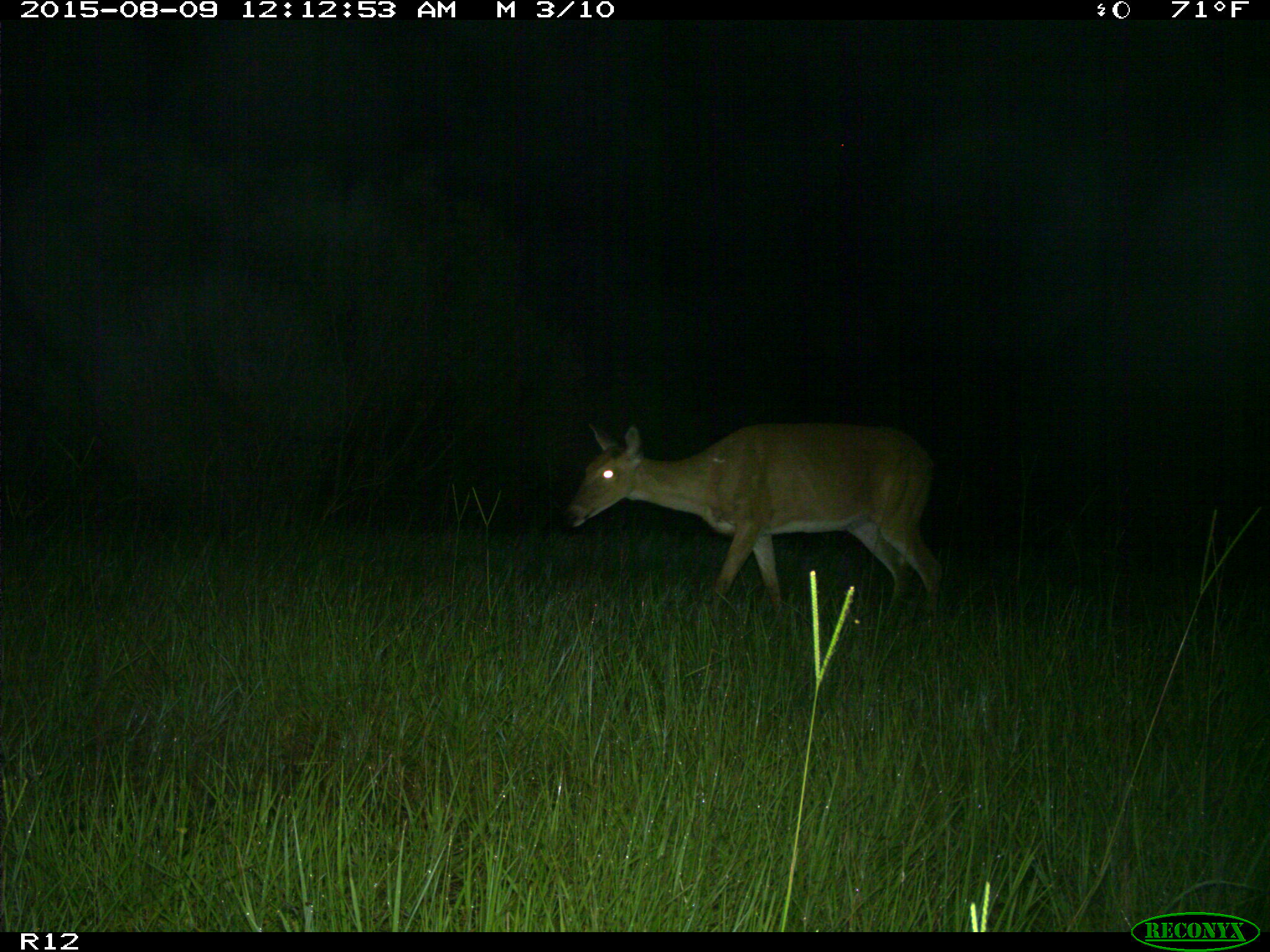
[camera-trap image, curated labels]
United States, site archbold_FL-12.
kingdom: Animalia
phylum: Chordata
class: Mammalia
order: Artiodactyla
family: Cervidae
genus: Odocoileus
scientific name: Odocoileus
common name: deer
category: unidentified deer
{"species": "unidentified deer (deer) (Odocoileus)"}